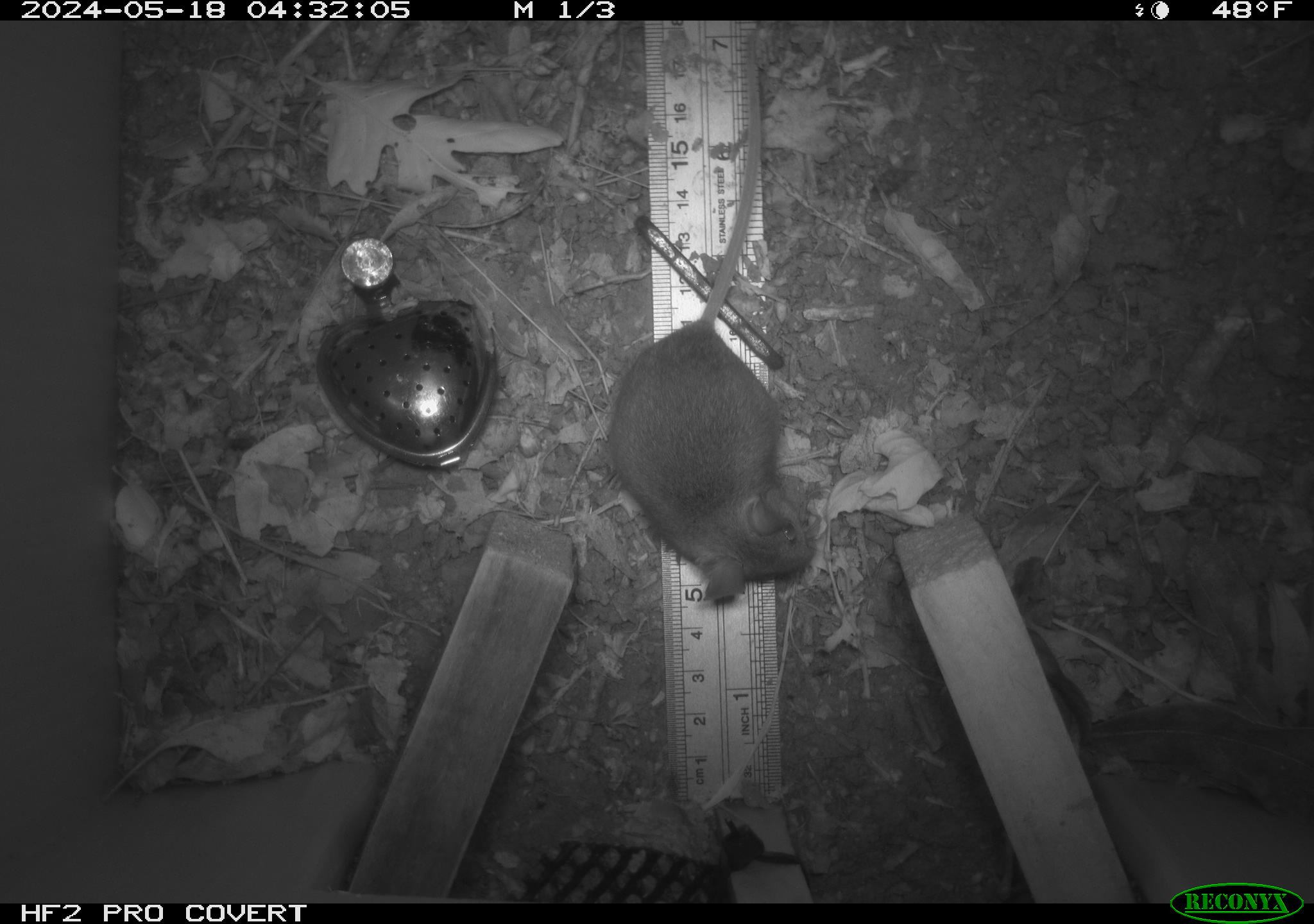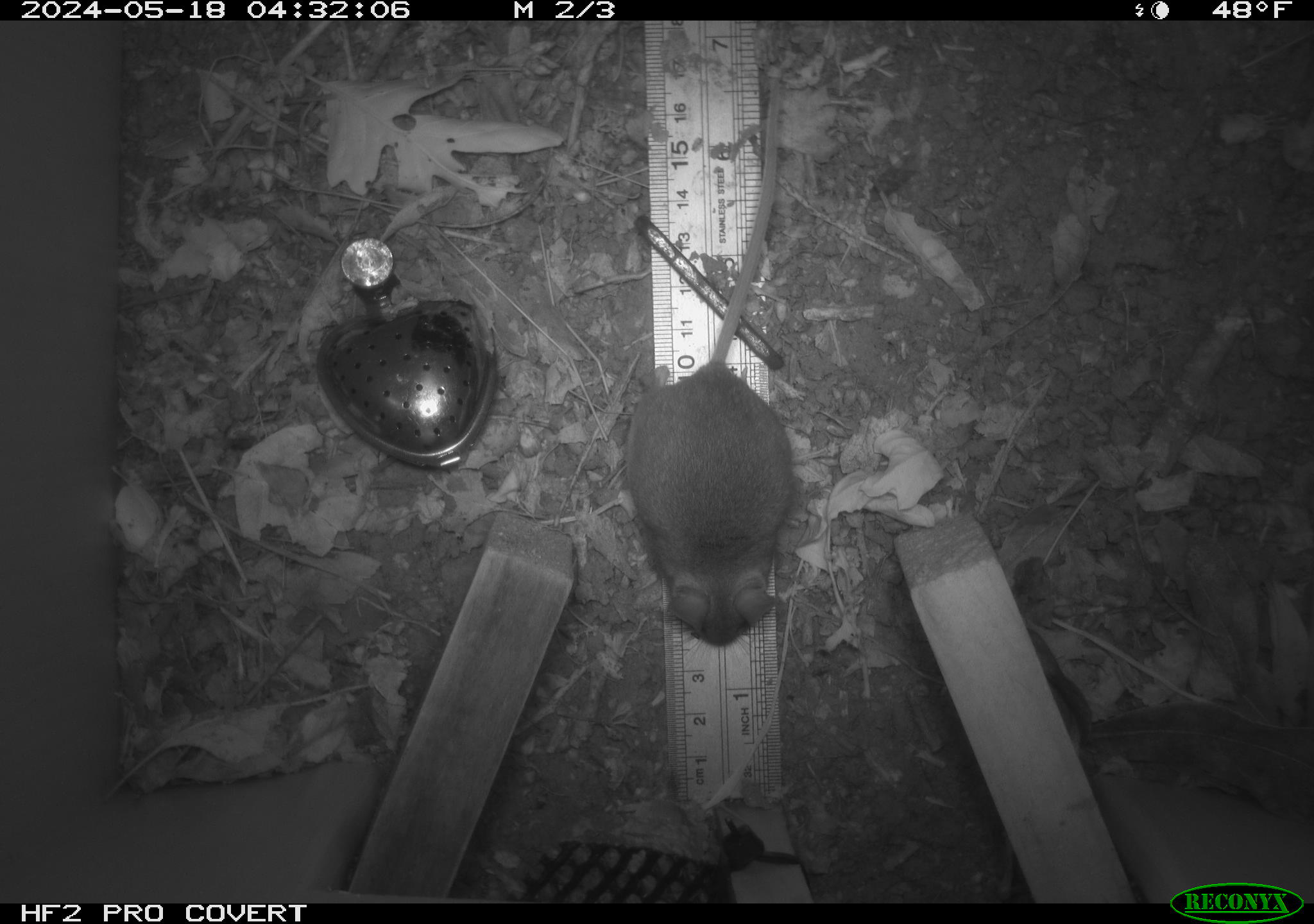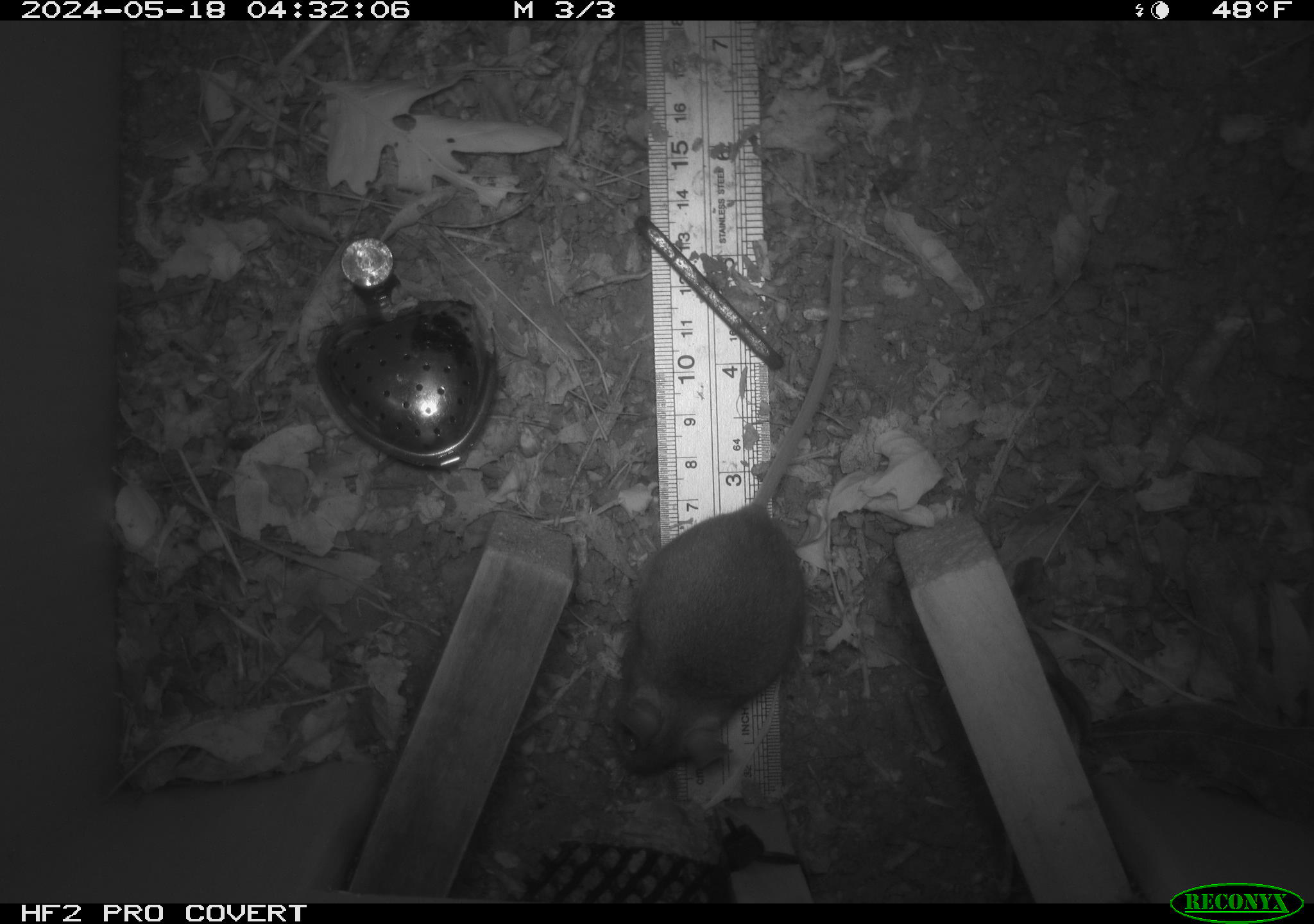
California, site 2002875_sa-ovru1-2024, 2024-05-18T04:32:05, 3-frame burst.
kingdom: Animalia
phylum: Chordata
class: Mammalia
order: Rodentia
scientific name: Rodentia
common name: rodent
Rodent (Rodentia).